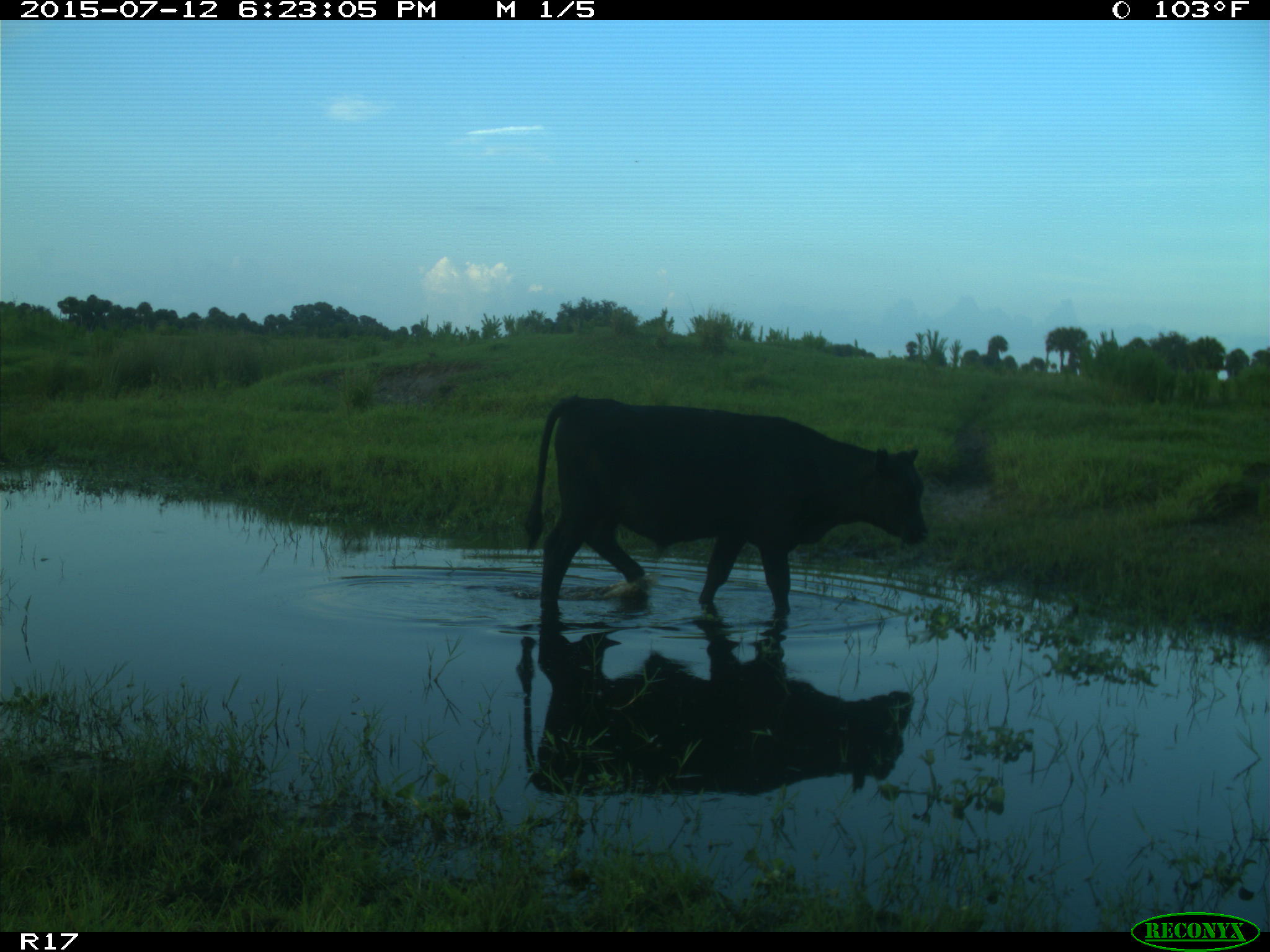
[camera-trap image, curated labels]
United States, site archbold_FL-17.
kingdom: Animalia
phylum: Chordata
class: Mammalia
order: Artiodactyla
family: Bovidae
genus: Bos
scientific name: Bos taurus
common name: domestic cow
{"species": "Bos taurus (domestic cow)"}